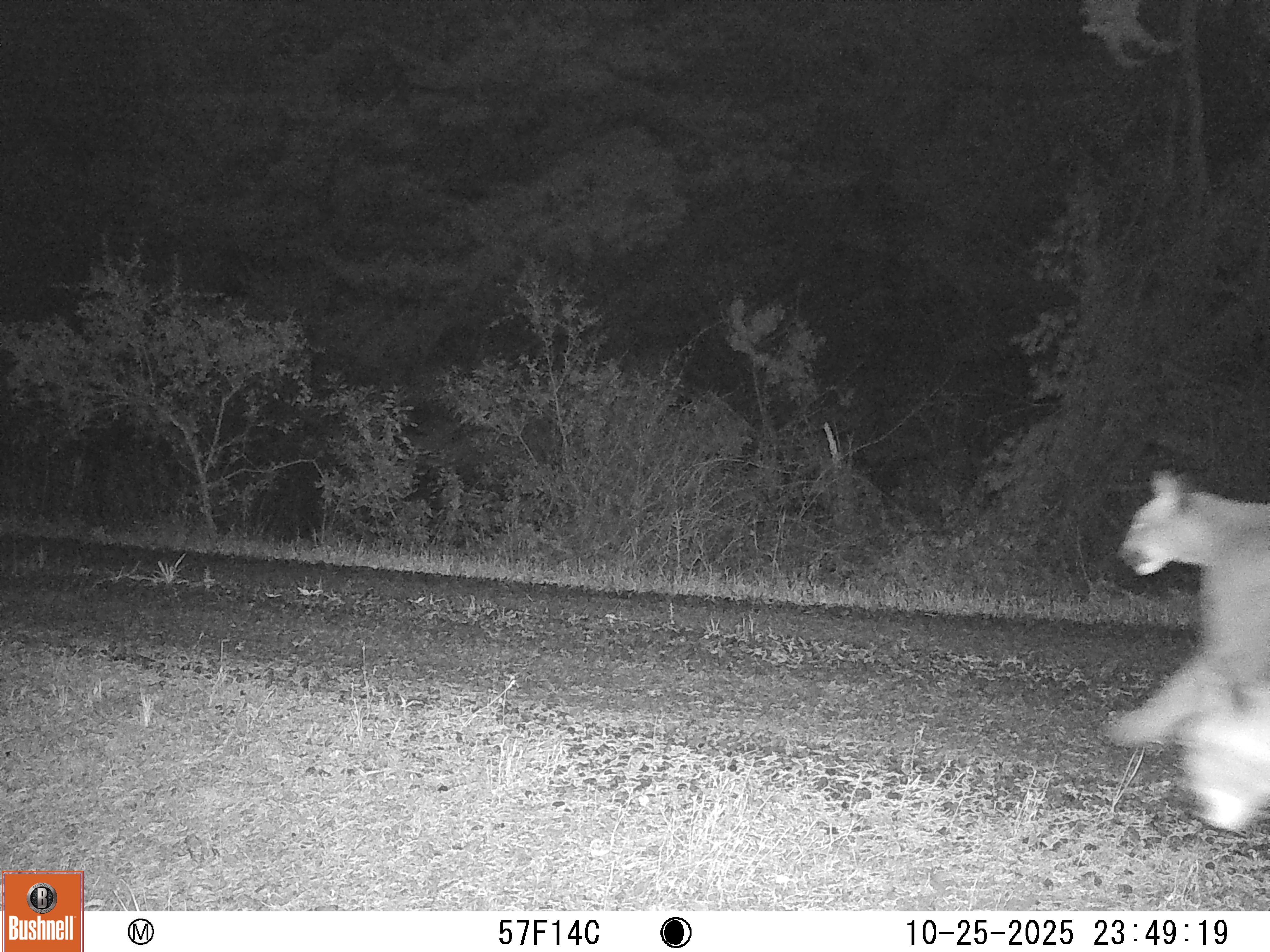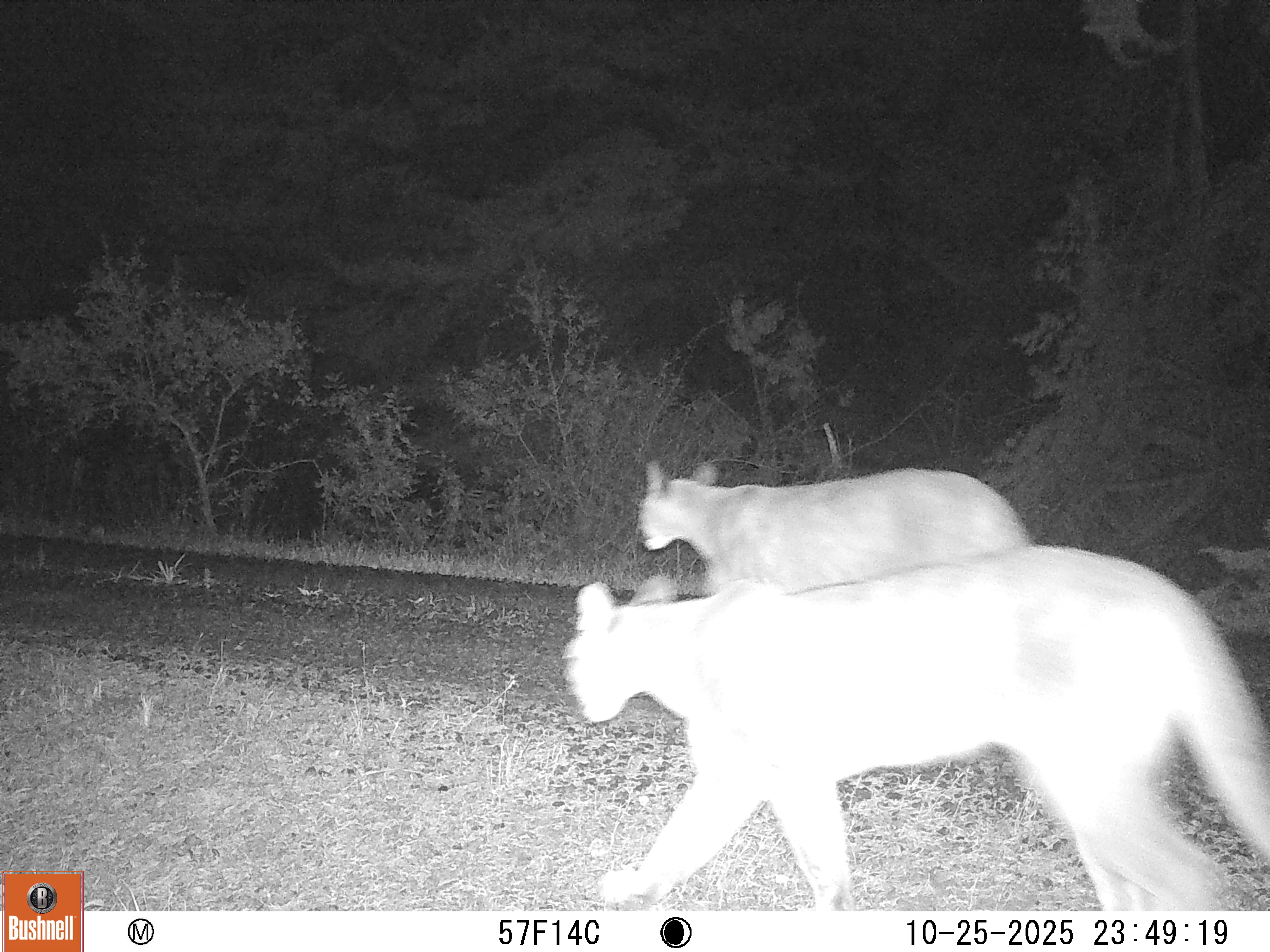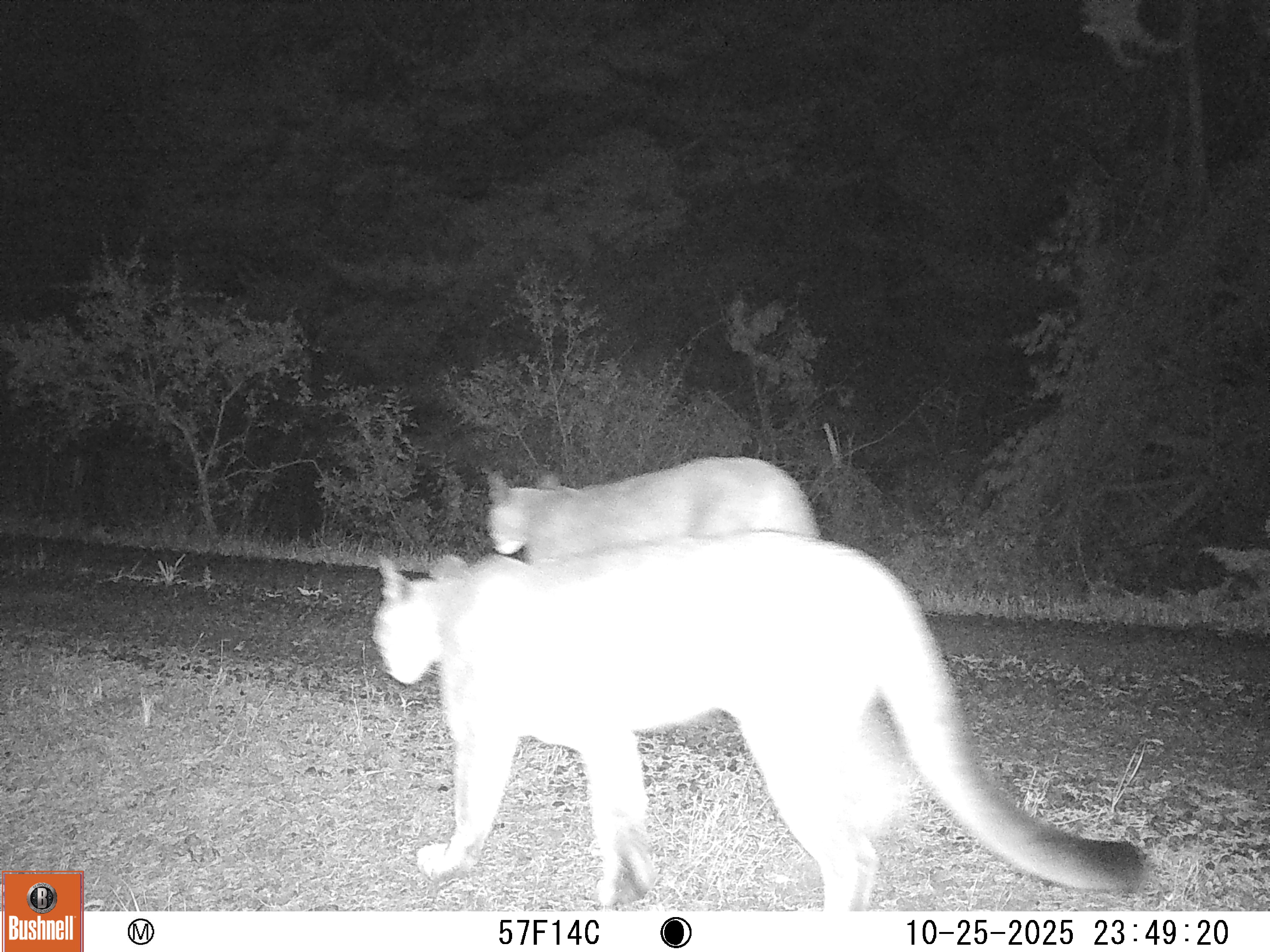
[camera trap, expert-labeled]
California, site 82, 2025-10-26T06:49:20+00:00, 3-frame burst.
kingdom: Animalia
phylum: Chordata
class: Mammalia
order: Carnivora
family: Felidae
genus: Puma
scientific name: Puma concolor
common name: puma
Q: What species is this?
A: Puma (Puma concolor).